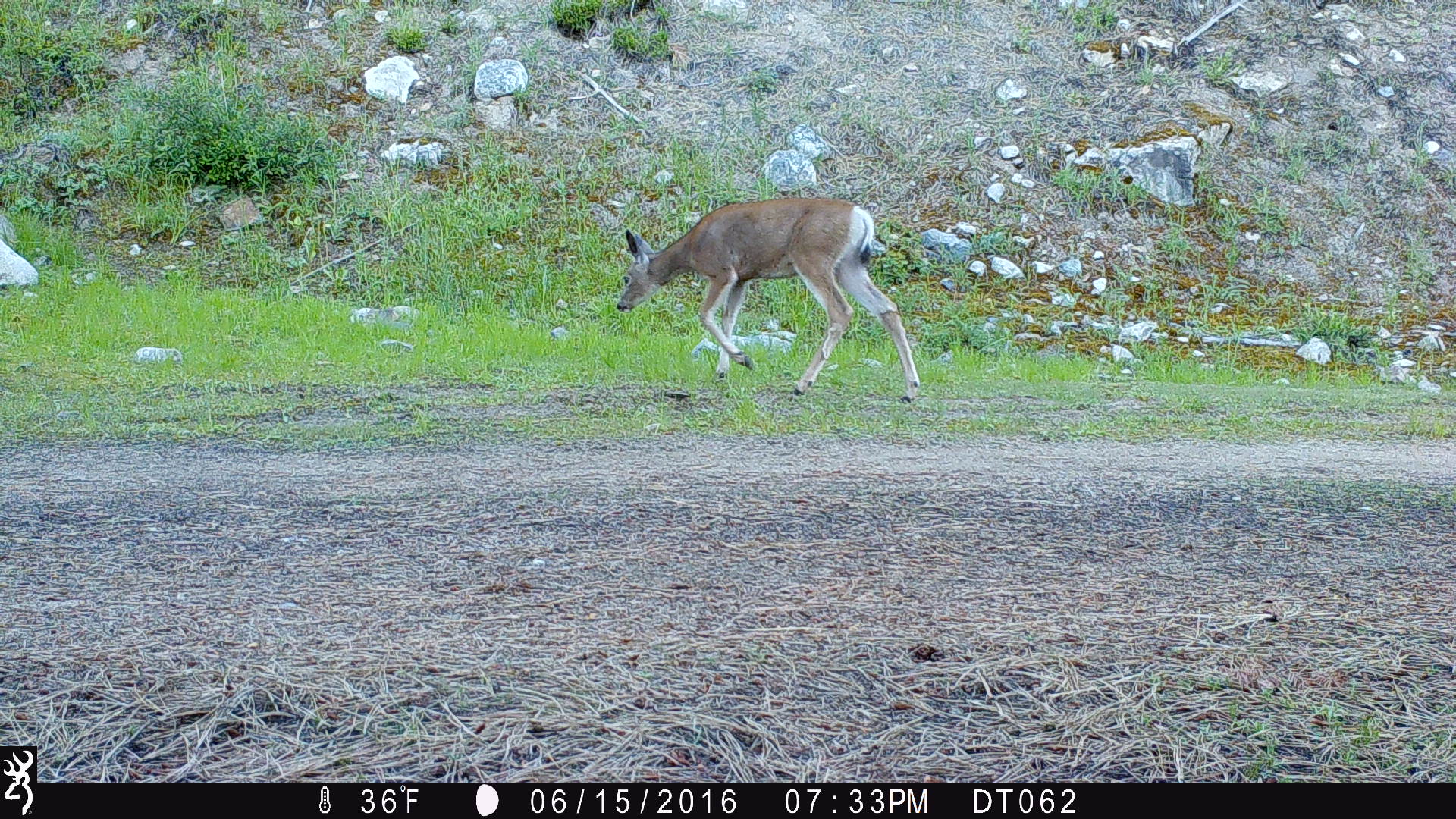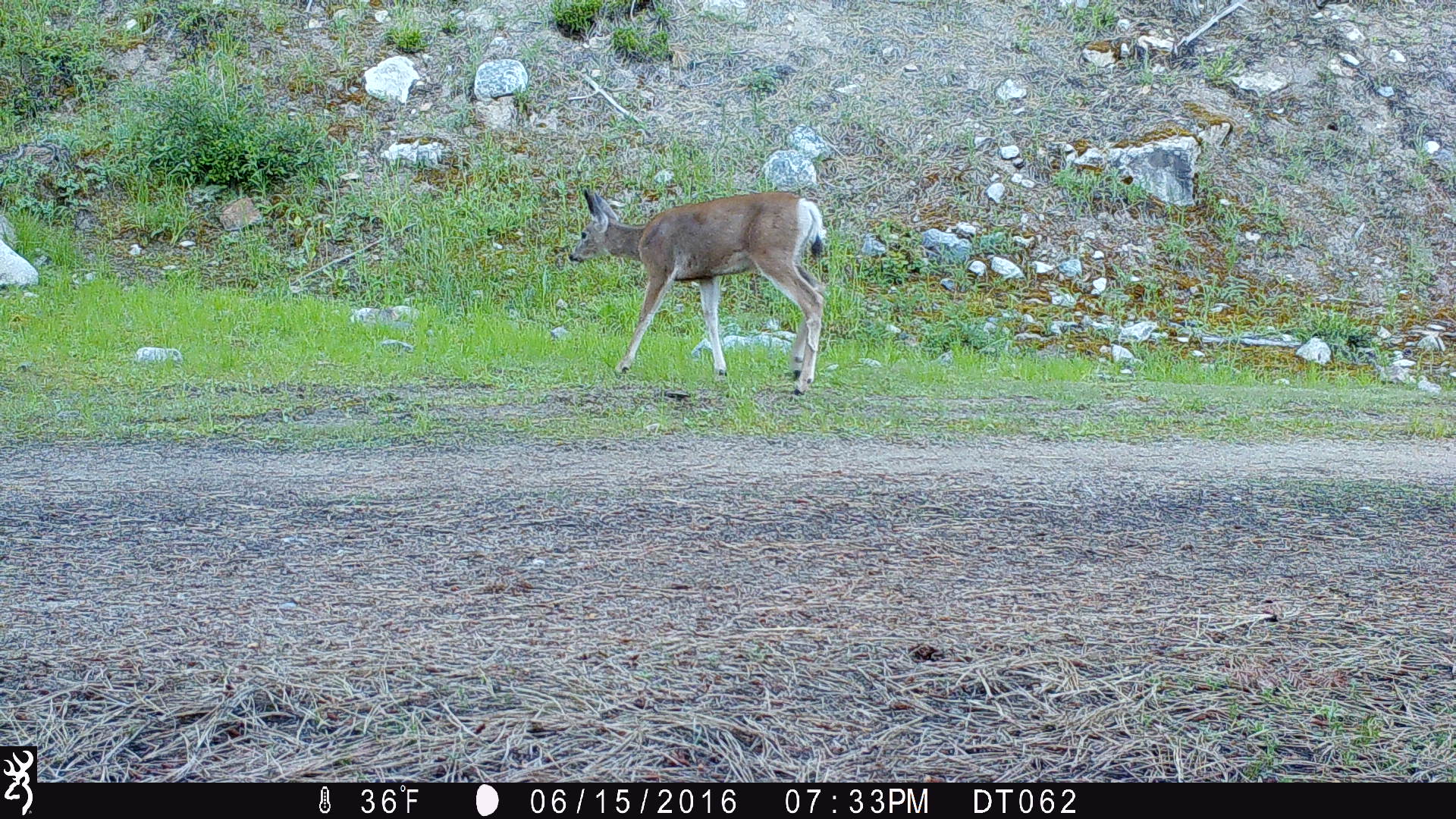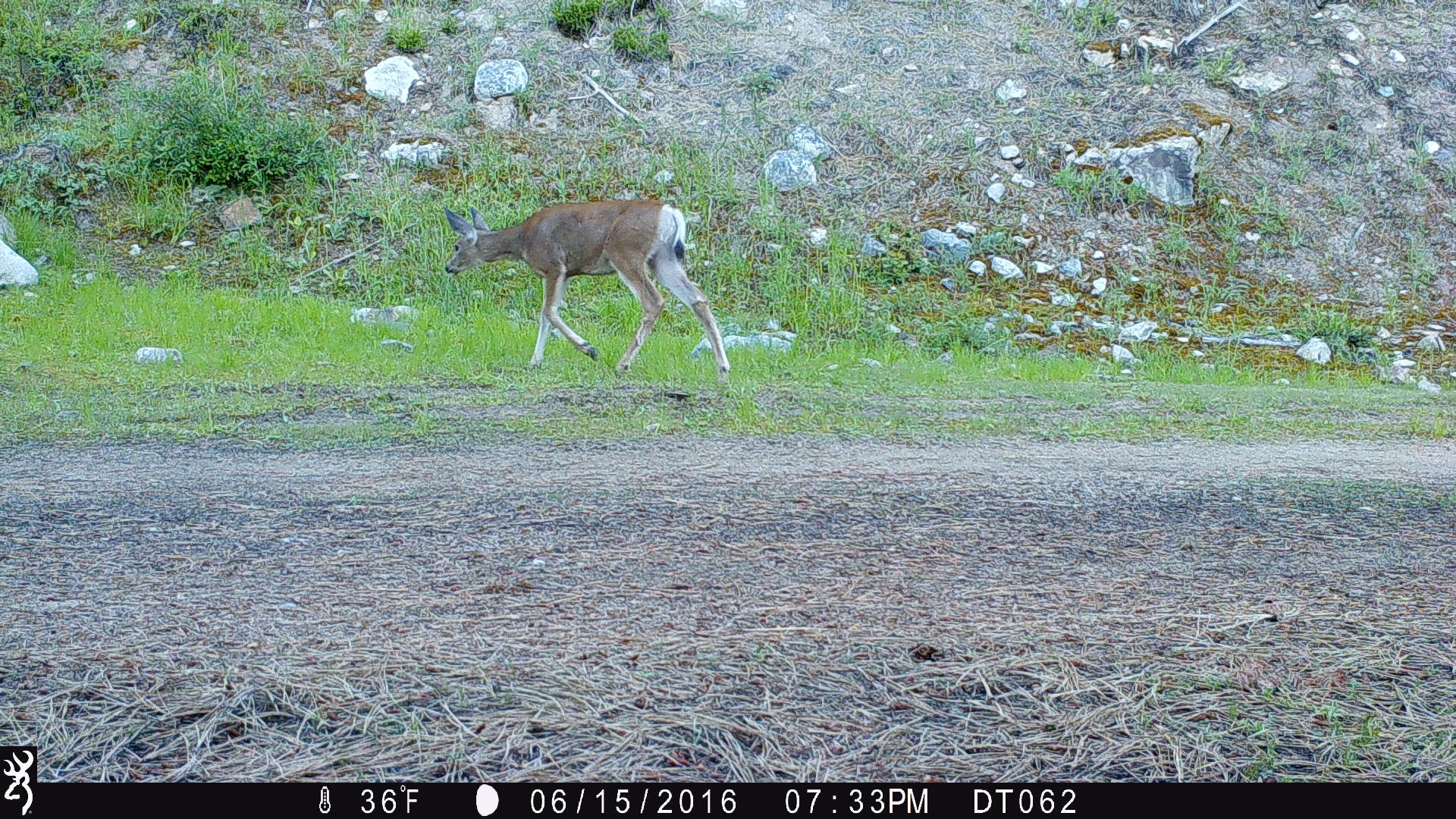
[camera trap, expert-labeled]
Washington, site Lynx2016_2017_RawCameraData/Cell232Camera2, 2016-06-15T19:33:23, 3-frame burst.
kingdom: Animalia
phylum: Chordata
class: Mammalia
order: Artiodactyla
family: Cervidae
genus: Odocoileus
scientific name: Odocoileus hemionus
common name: mule deer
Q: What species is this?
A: Odocoileus hemionus (mule deer).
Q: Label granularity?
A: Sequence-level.